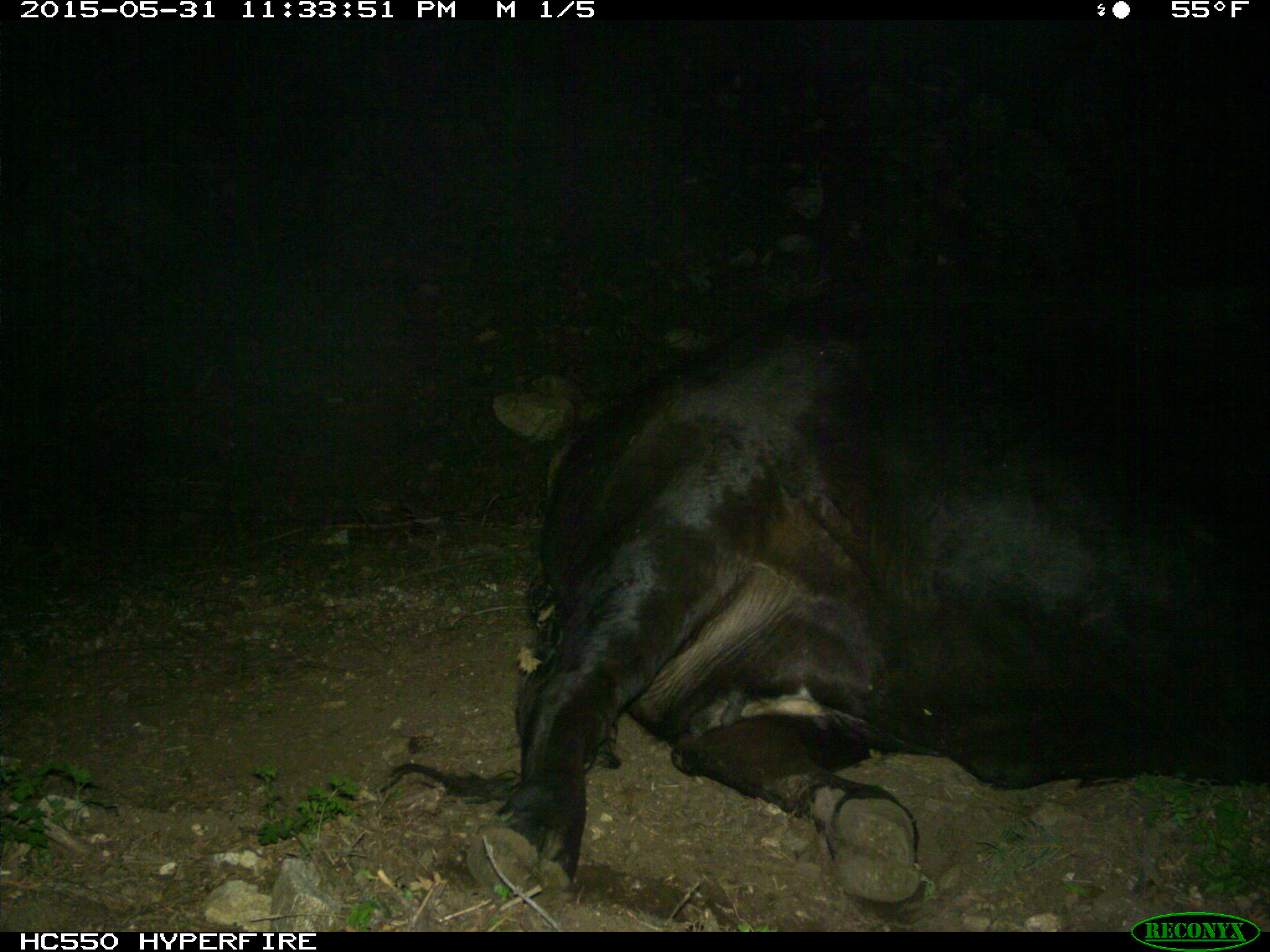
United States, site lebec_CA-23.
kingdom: Animalia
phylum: Chordata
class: Mammalia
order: Artiodactyla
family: Bovidae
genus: Bos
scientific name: Bos taurus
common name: domestic cow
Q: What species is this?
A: Bos taurus (domestic cow).